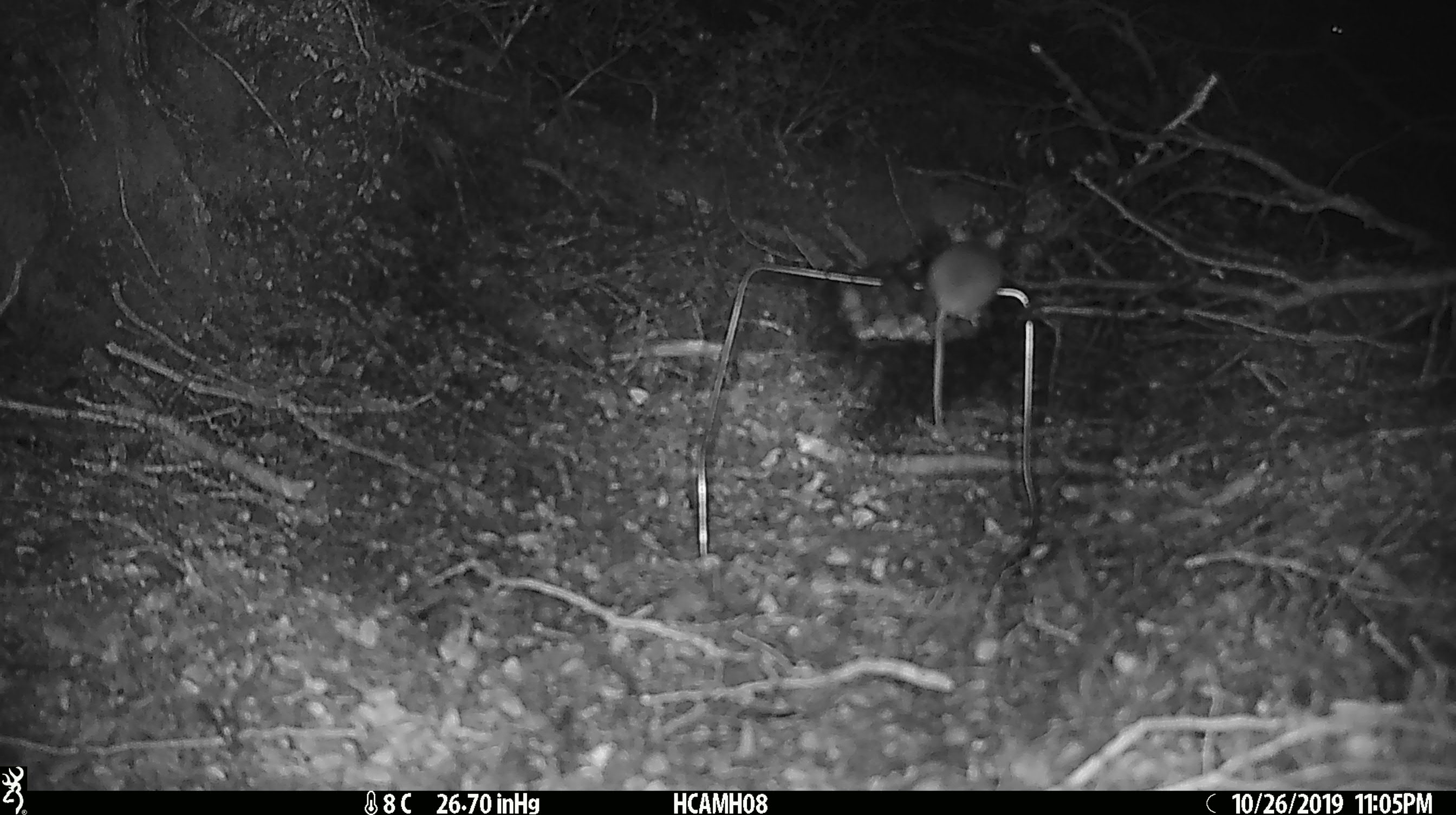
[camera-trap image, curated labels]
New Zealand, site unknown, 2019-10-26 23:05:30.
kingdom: Animalia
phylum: Chordata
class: Mammalia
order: Rodentia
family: Muridae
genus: Mus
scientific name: Mus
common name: mouse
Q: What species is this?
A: Mouse (Mus).